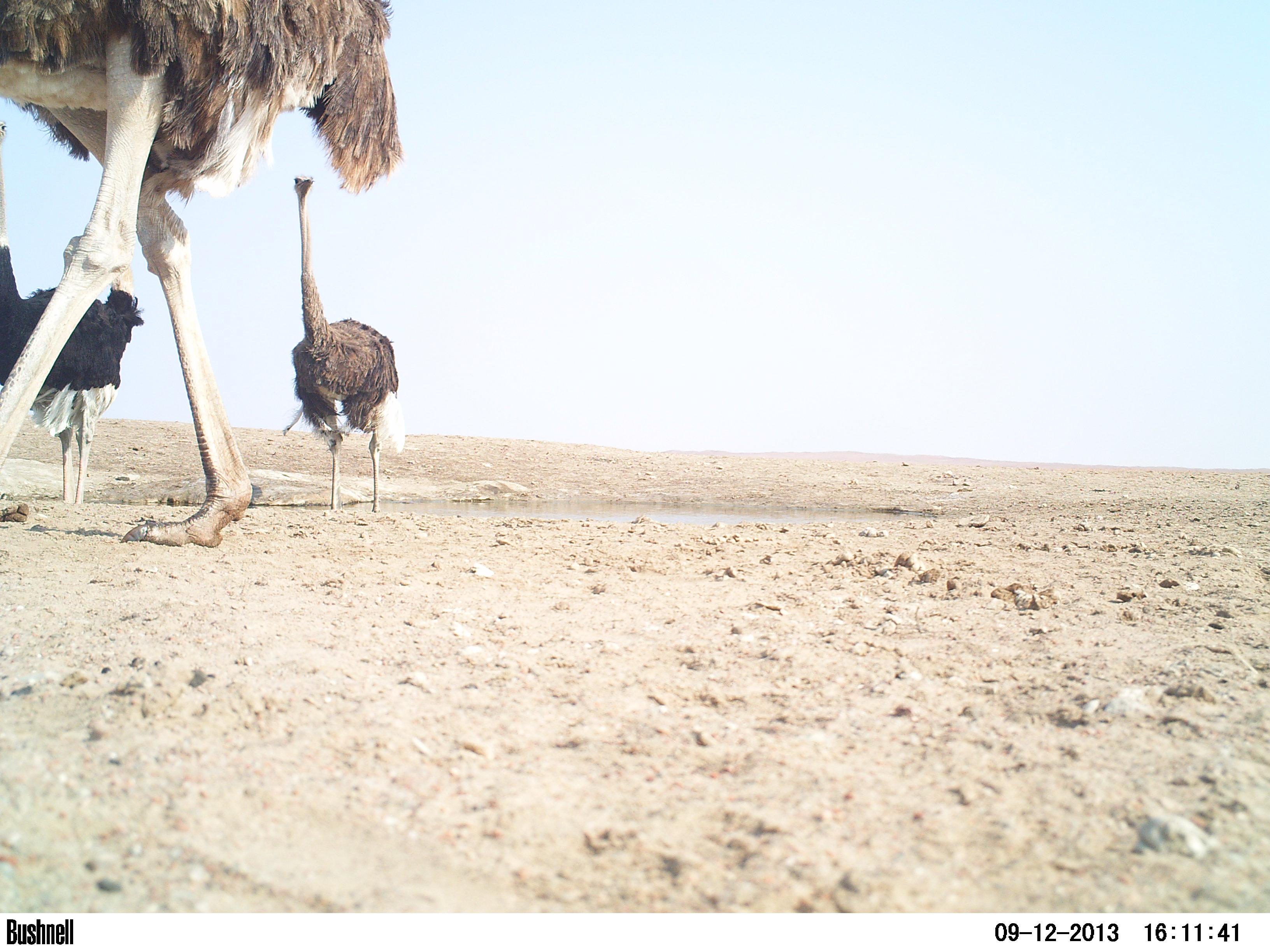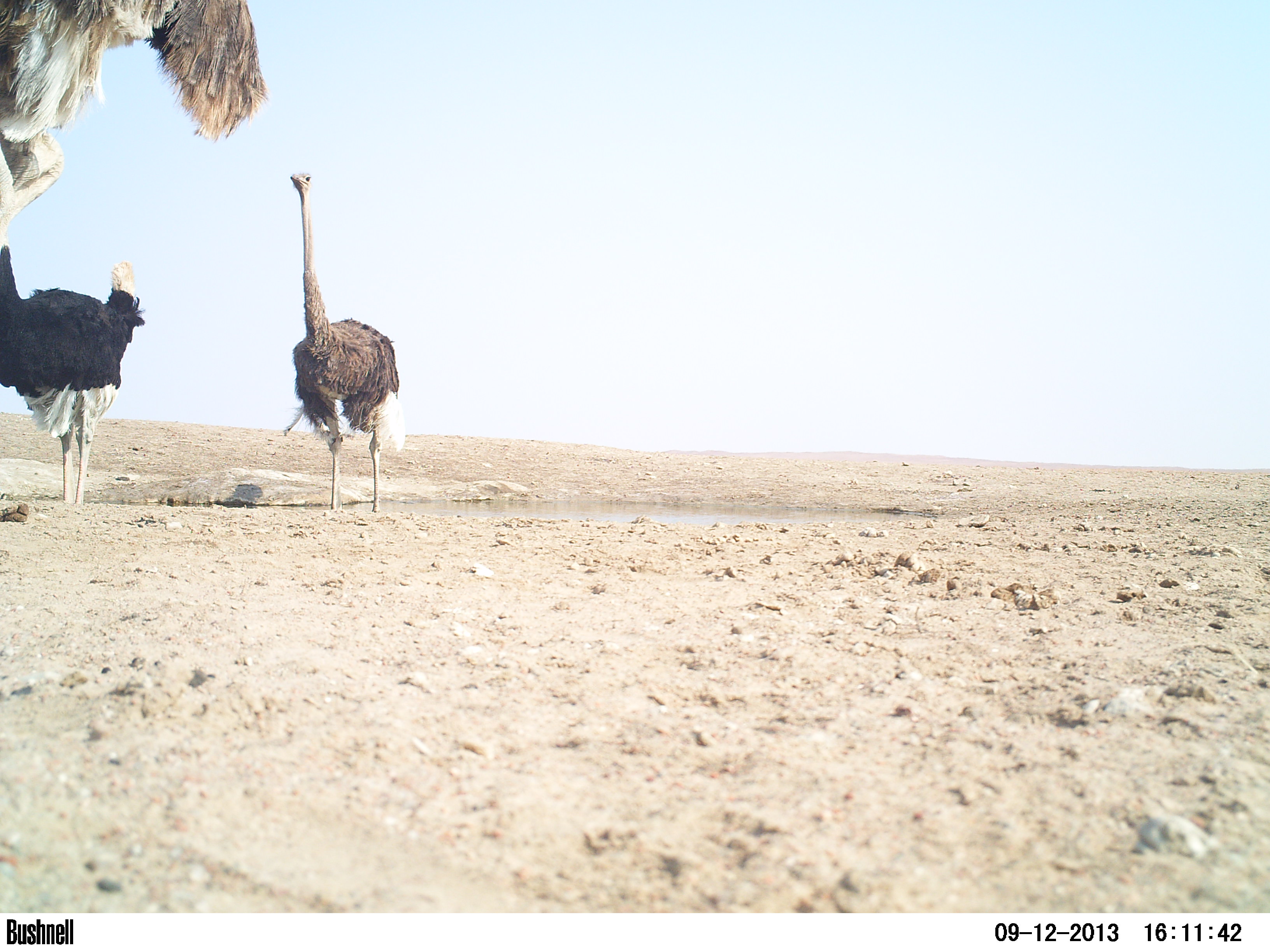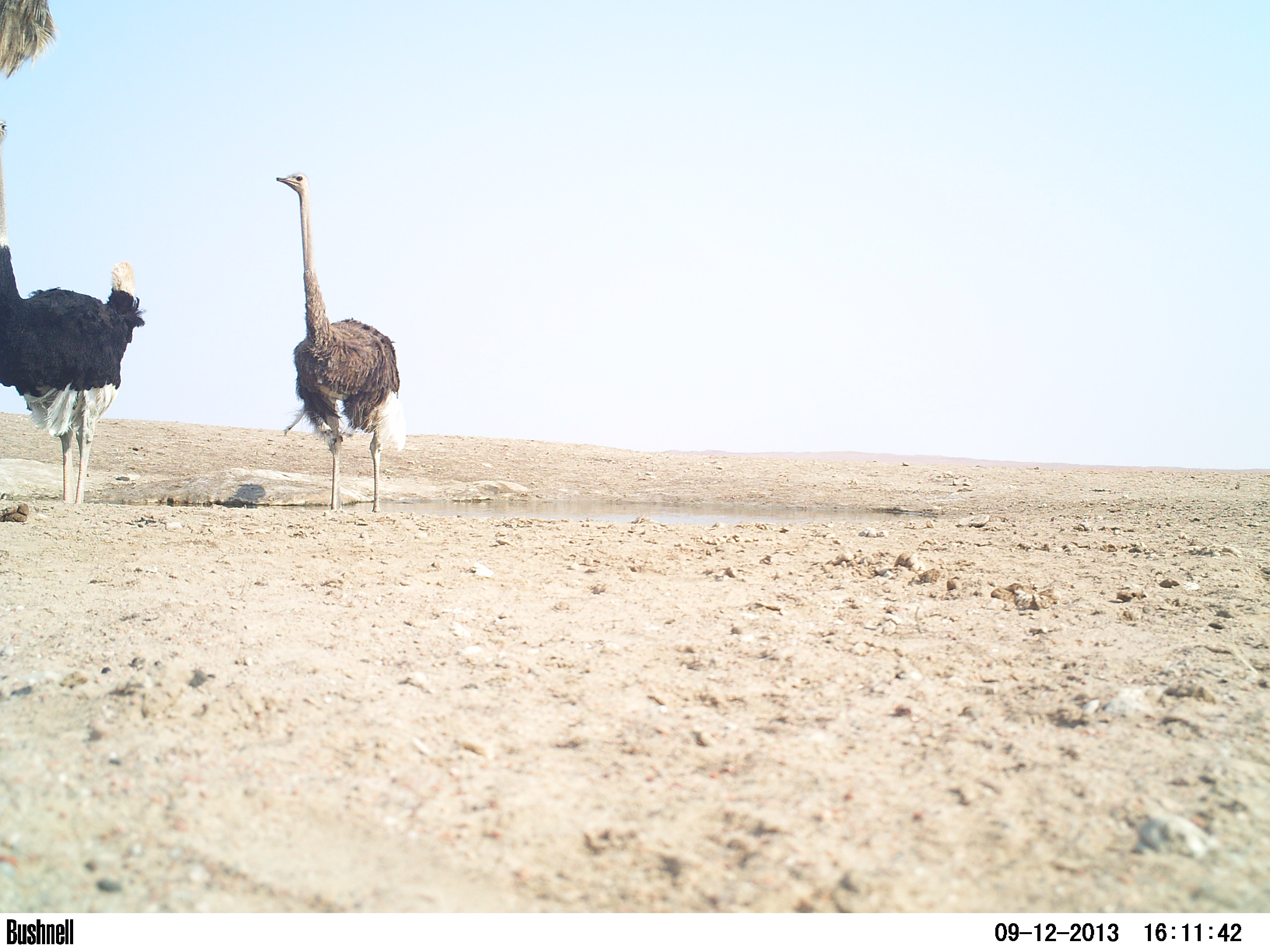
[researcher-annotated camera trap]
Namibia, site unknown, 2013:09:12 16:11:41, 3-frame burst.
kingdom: Animalia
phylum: Chordata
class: Aves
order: Struthioniformes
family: Struthionidae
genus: Struthio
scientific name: Struthio camelus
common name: common ostrich